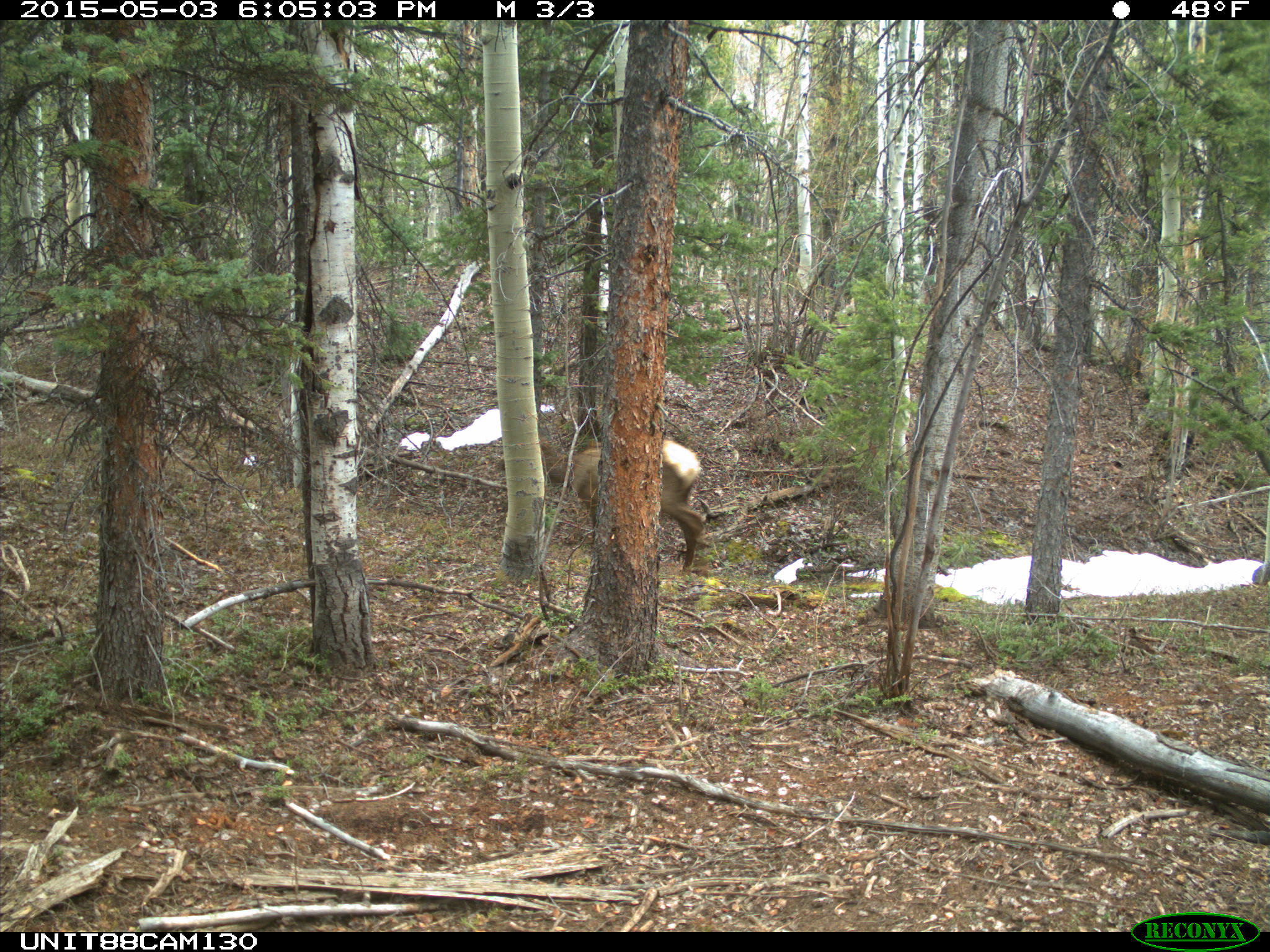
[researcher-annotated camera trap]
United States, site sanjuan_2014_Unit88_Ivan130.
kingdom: Animalia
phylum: Chordata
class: Mammalia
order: Artiodactyla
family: Cervidae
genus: Cervus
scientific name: Cervus elaphus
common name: red deer